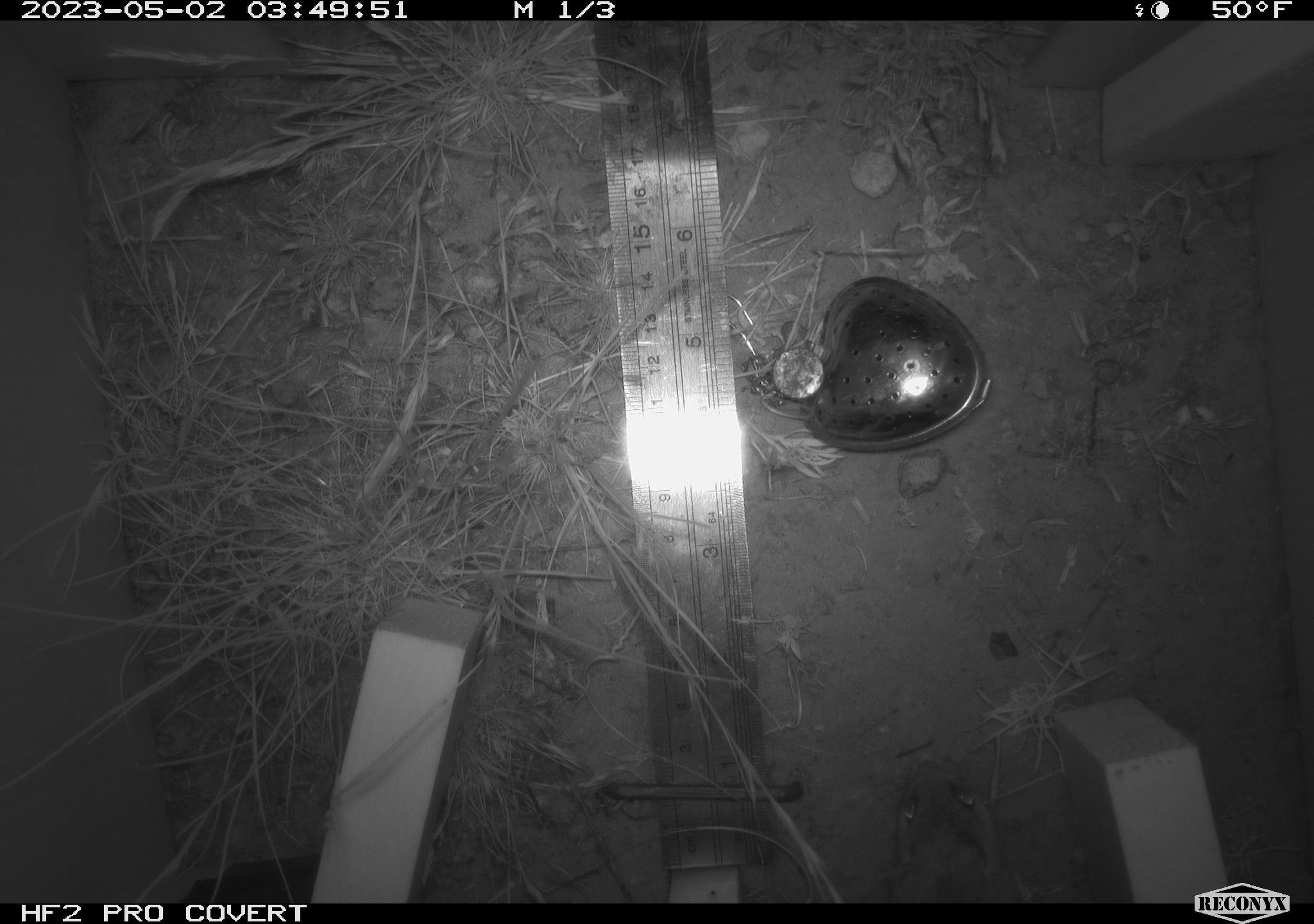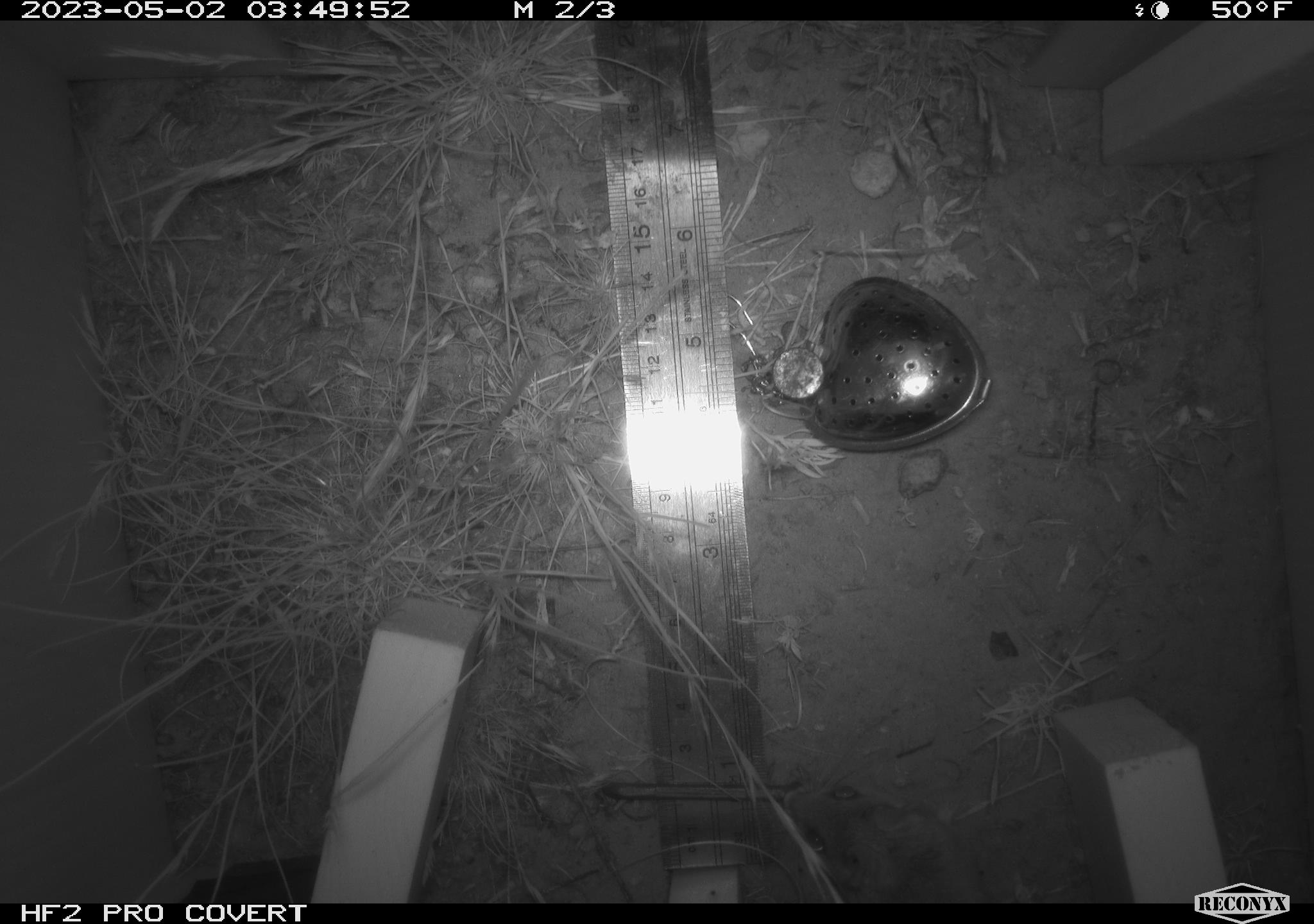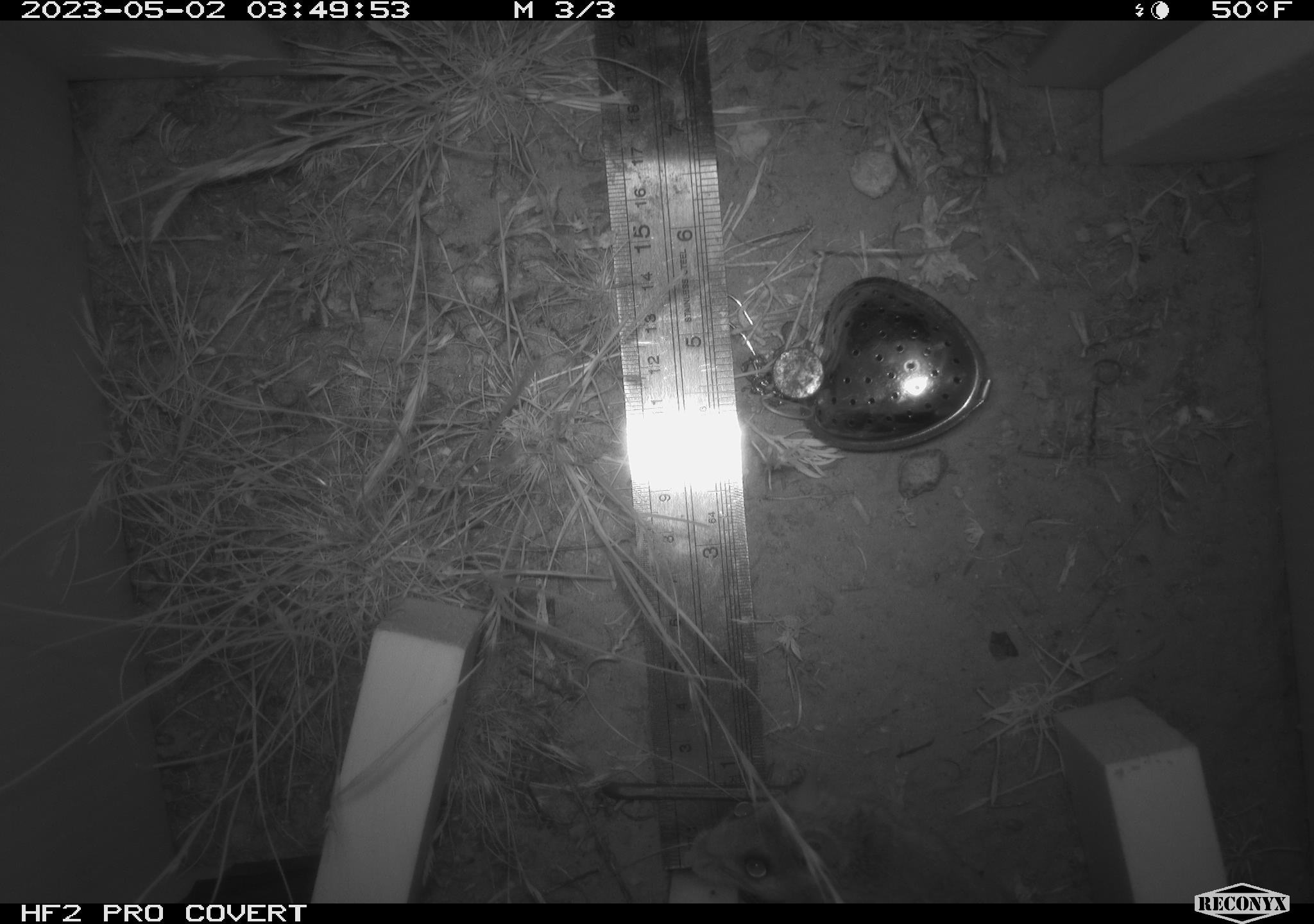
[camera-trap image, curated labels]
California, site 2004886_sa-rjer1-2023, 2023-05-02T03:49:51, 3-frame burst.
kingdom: Animalia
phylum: Chordata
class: Mammalia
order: Rodentia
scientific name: Rodentia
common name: mouse species